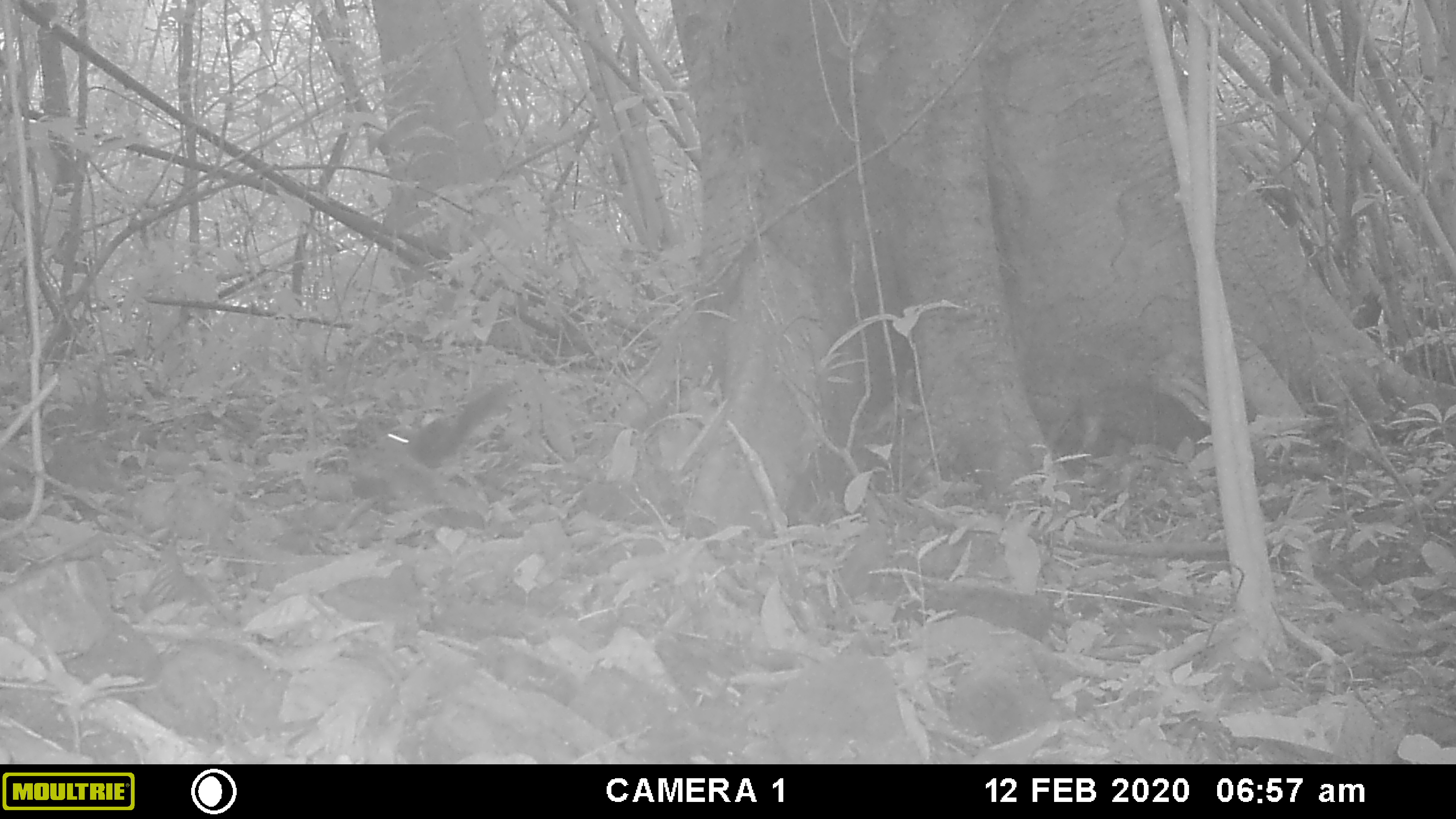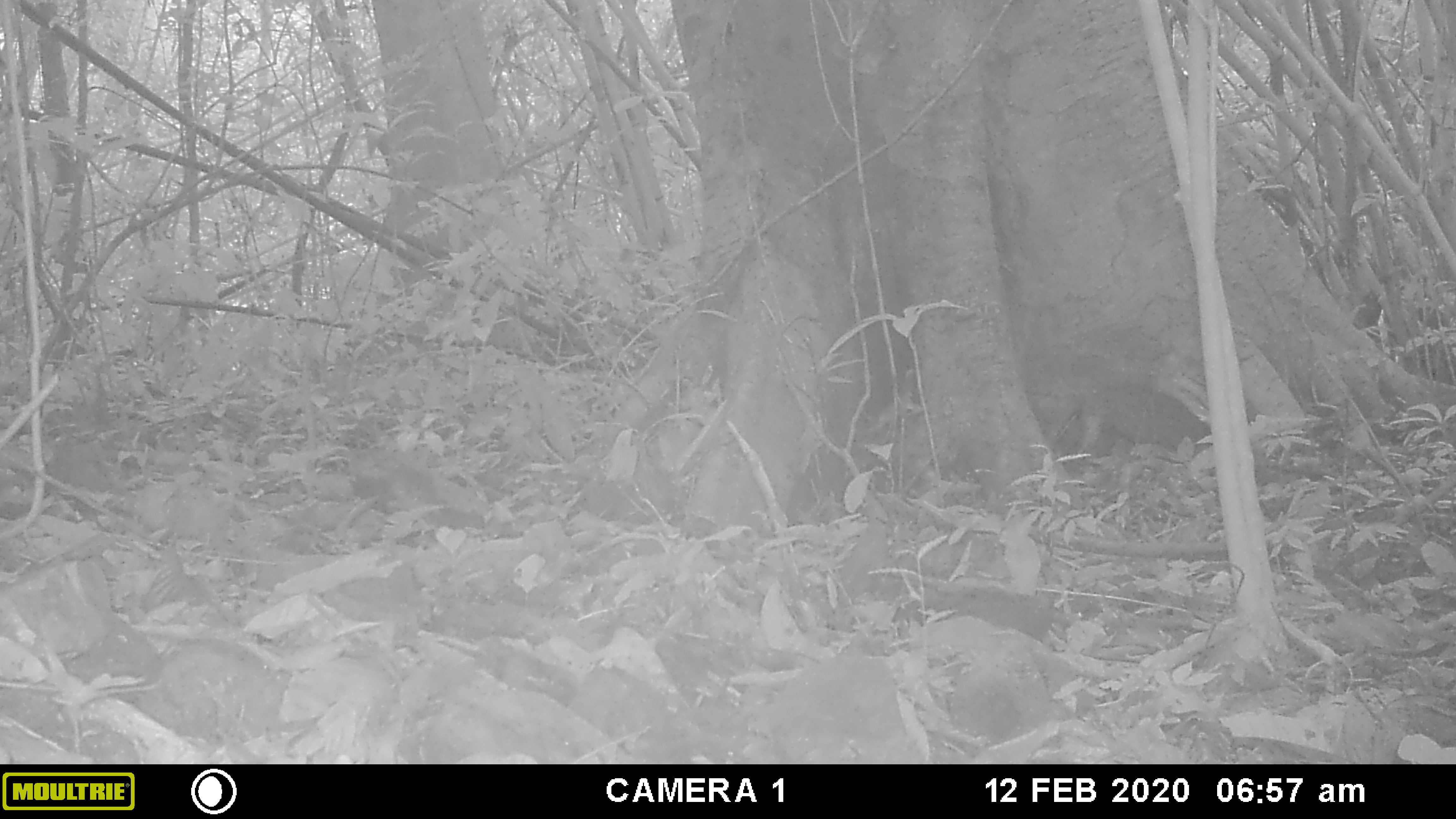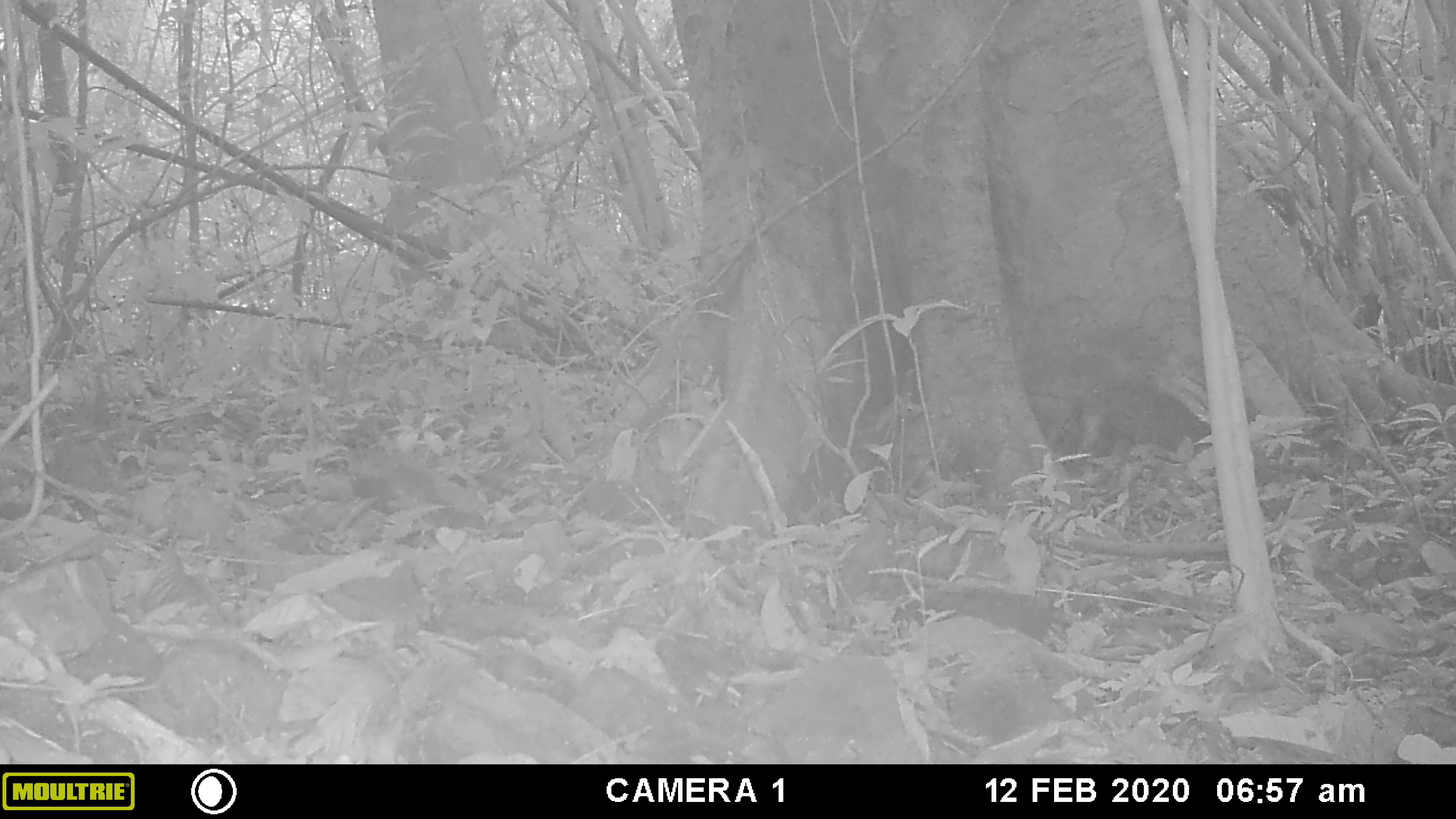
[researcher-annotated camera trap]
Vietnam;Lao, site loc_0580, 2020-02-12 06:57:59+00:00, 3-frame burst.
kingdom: Animalia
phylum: Chordata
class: Mammalia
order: Rodentia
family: Sciuridae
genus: Sciurus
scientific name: Sciurus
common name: squirrel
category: unidentified squirrel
Unidentified squirrel (squirrel) (Sciurus). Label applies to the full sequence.